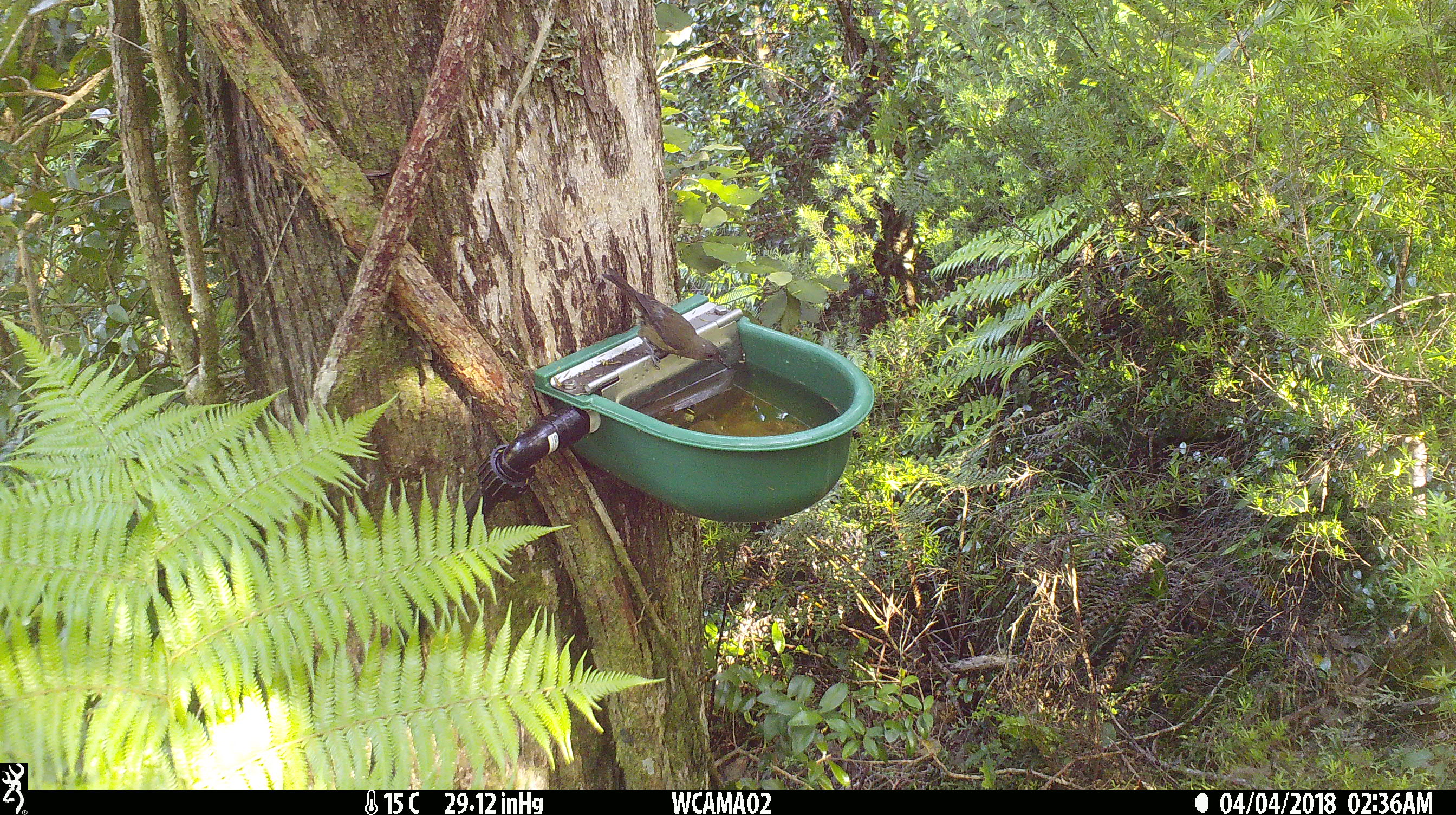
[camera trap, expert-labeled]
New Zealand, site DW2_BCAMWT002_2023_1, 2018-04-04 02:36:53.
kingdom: Animalia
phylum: Chordata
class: Aves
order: Passeriformes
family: Meliphagidae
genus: Anthornis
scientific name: Anthornis melanura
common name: new zealand bellbird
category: bellbird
Bellbird (new zealand bellbird) (Anthornis melanura).